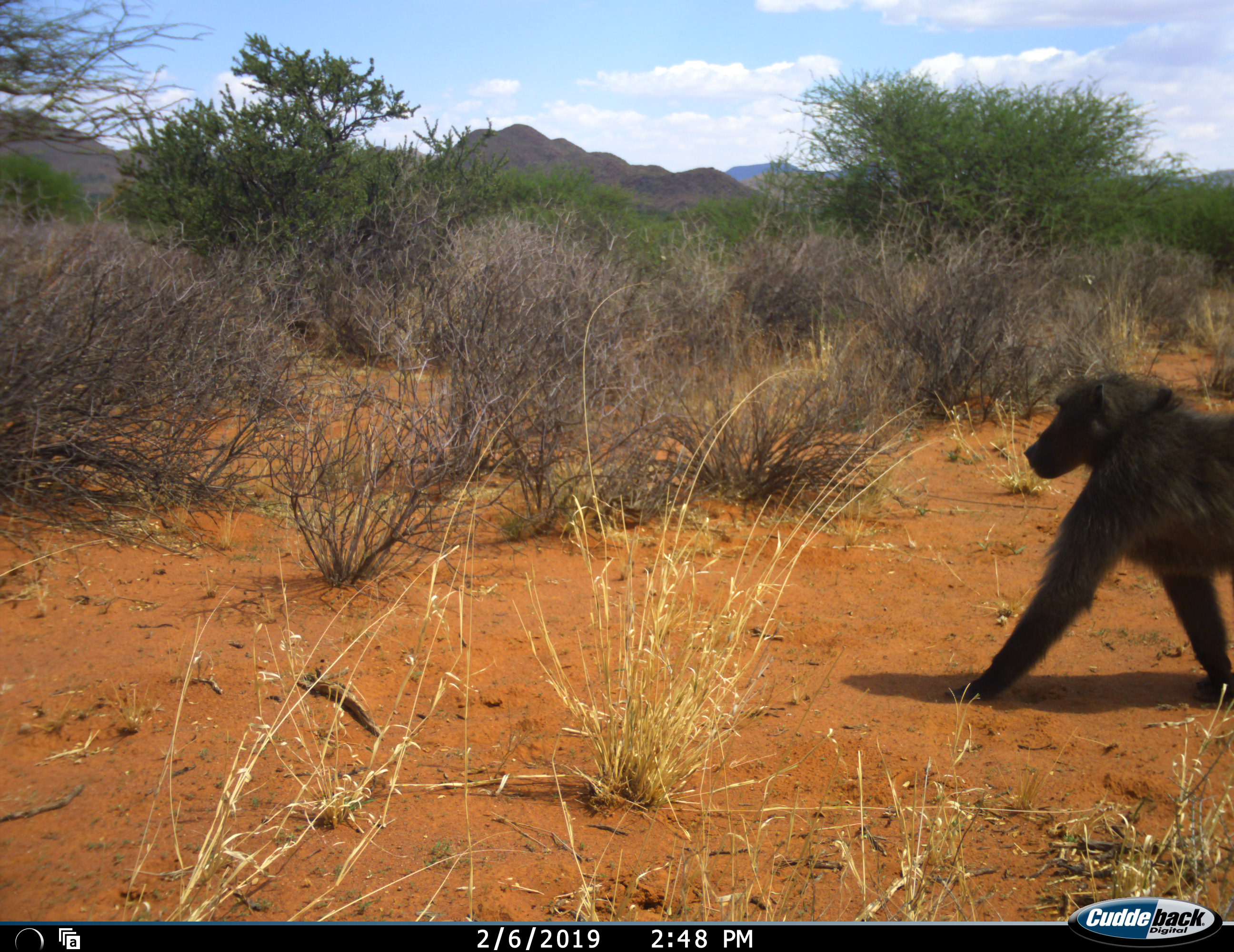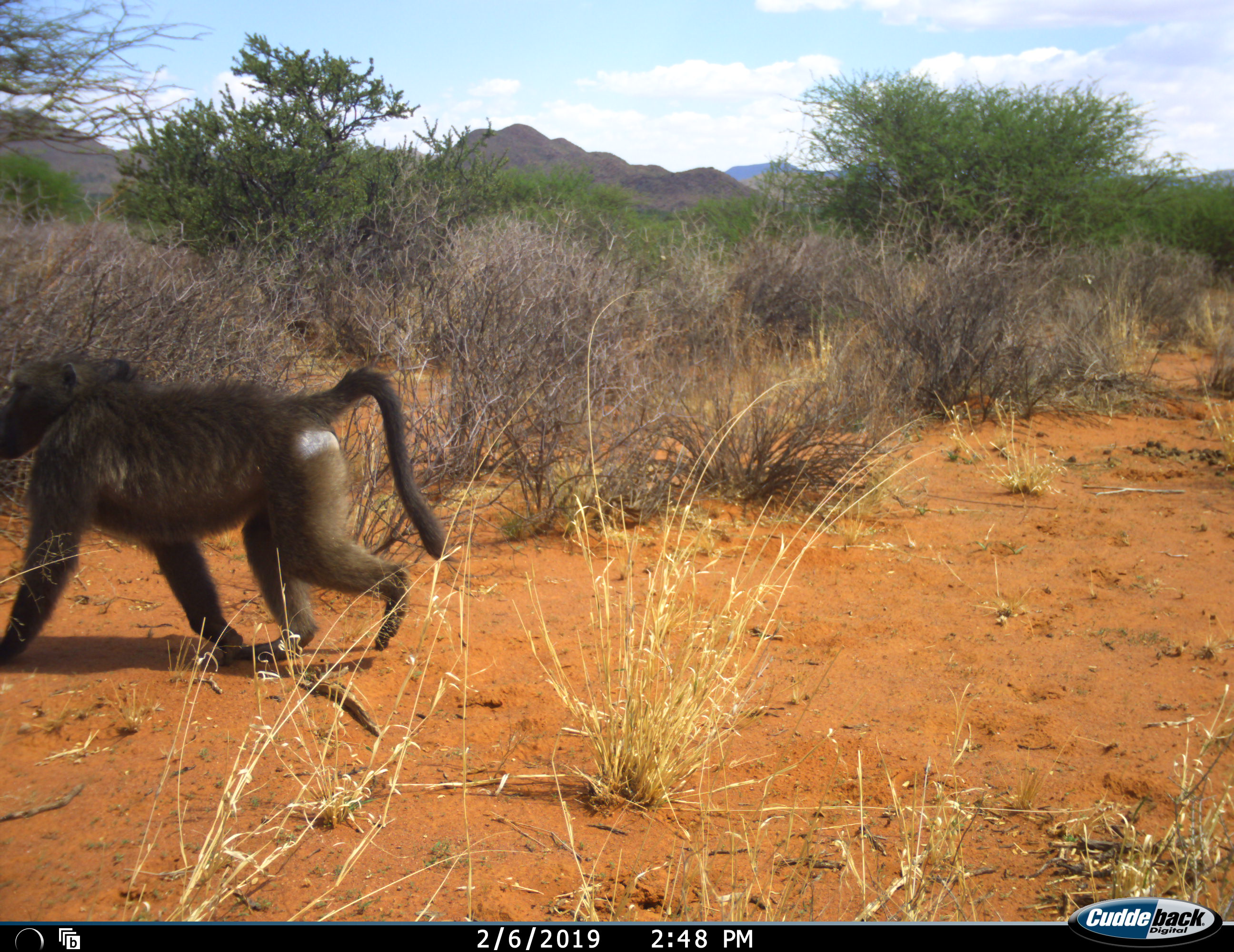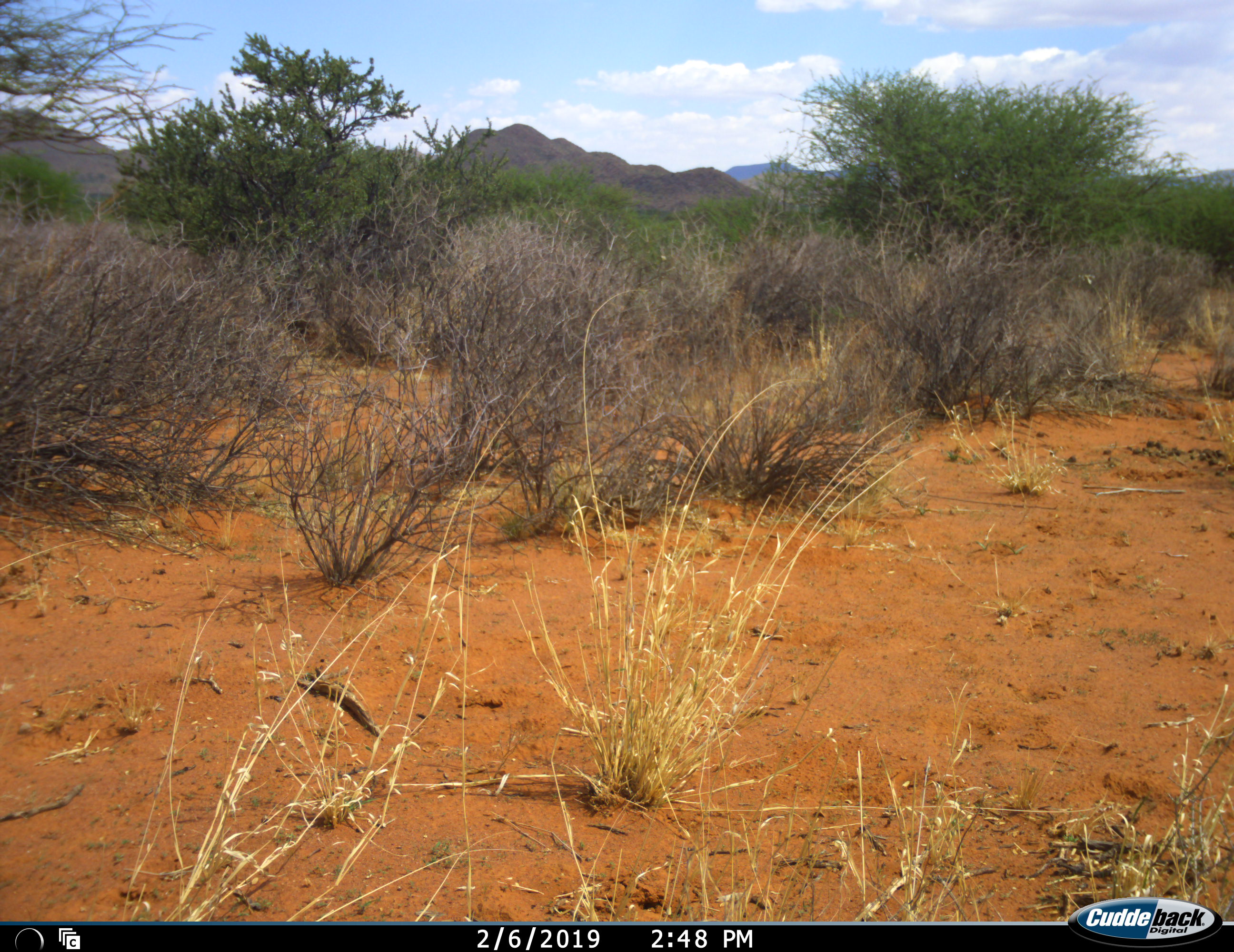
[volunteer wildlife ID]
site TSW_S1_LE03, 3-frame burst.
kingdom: Animalia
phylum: Chordata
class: Mammalia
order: Primates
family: Cercopithecidae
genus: Papio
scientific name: Papio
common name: baboon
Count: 1.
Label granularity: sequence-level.